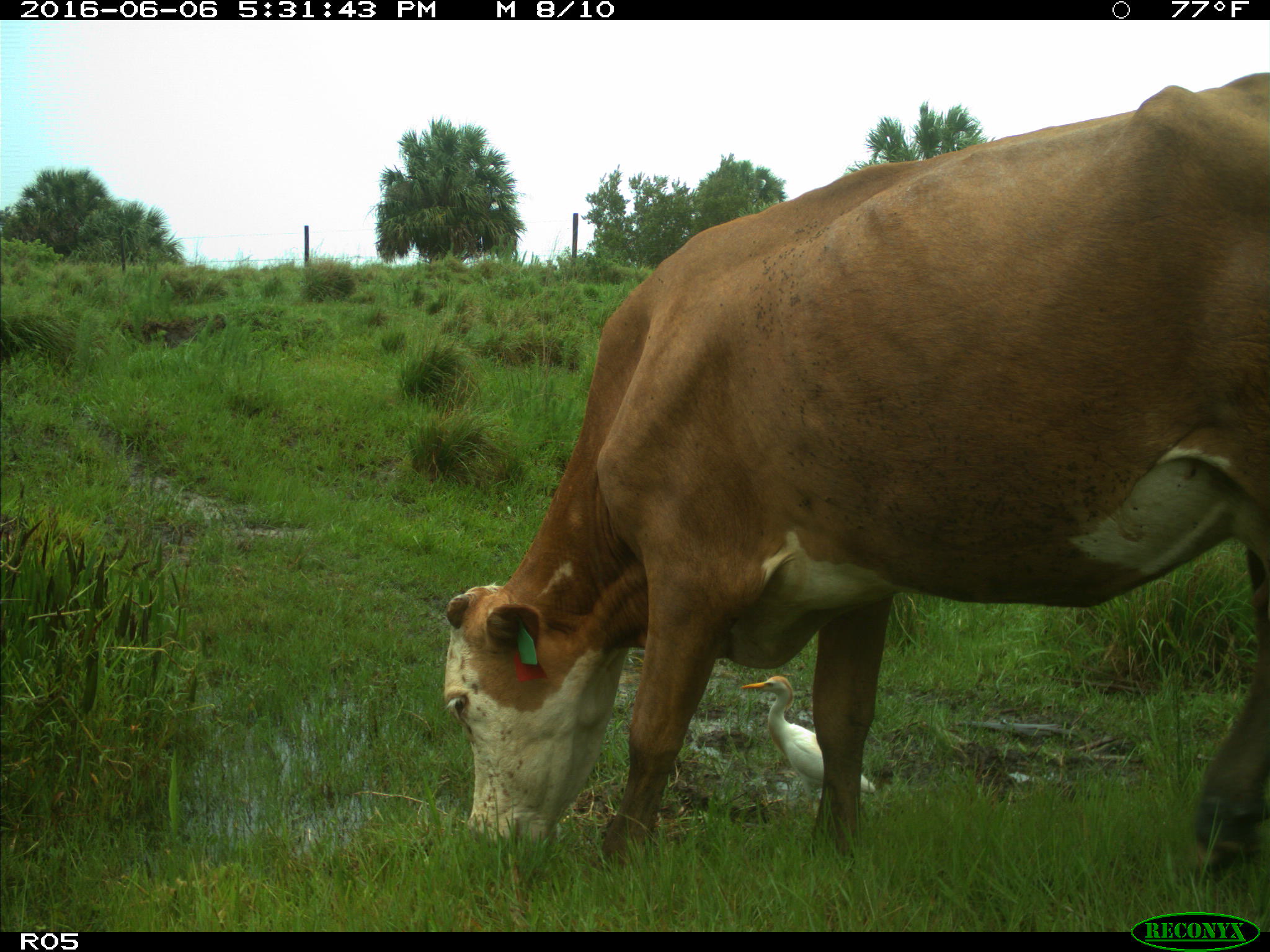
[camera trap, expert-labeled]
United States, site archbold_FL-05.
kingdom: Animalia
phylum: Chordata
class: Mammalia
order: Artiodactyla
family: Bovidae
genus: Bos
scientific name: Bos taurus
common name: domestic cow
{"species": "Bos taurus (domestic cow)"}